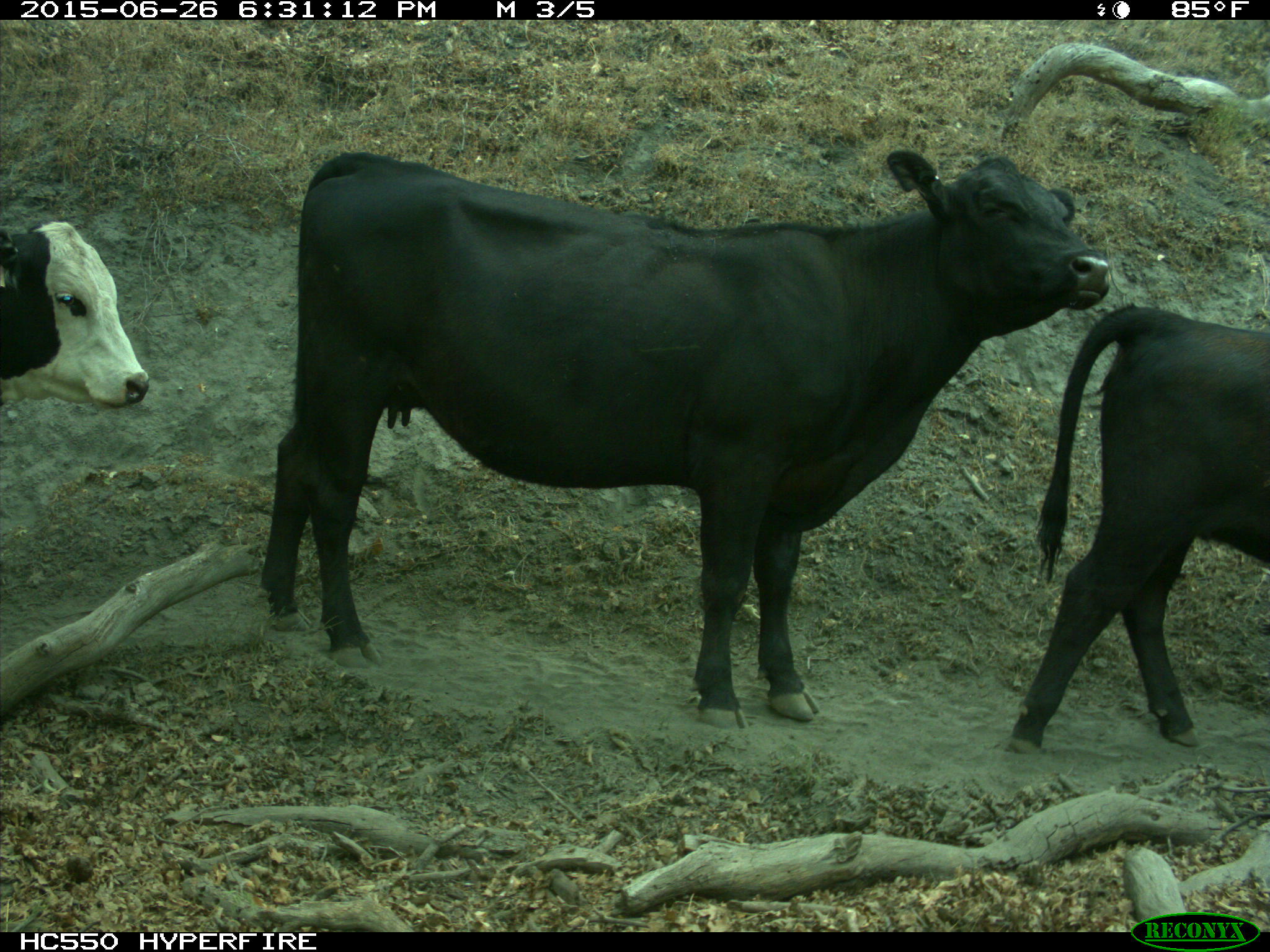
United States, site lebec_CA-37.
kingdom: Animalia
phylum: Chordata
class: Mammalia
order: Artiodactyla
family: Bovidae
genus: Bos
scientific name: Bos taurus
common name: domestic cow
Bos taurus (domestic cow).